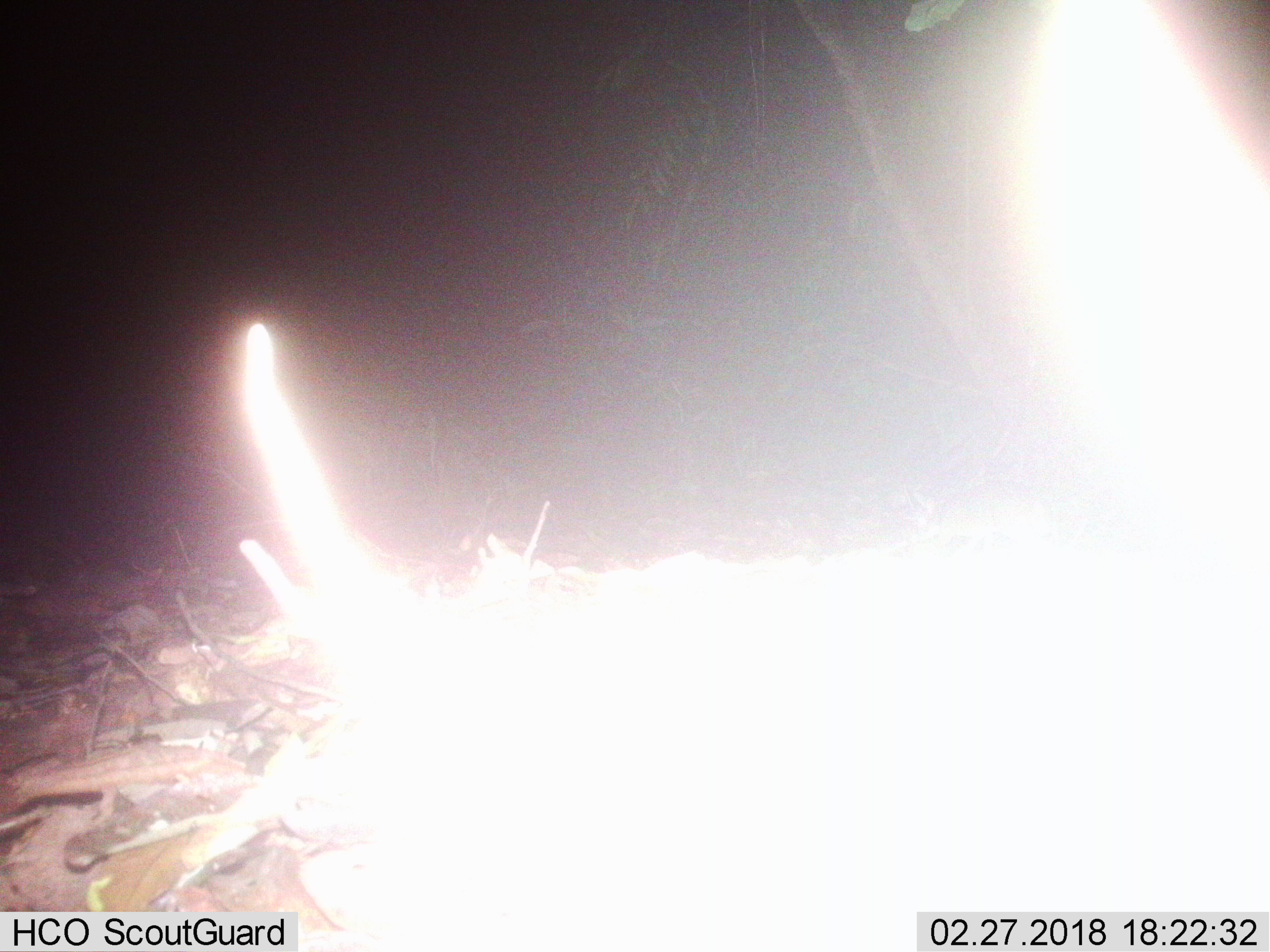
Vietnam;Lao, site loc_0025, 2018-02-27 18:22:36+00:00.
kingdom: Animalia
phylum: Chordata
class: Mammalia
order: Artiodactyla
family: Tragulidae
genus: Moschiola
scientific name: Moschiola meminna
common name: chevrotain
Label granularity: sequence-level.